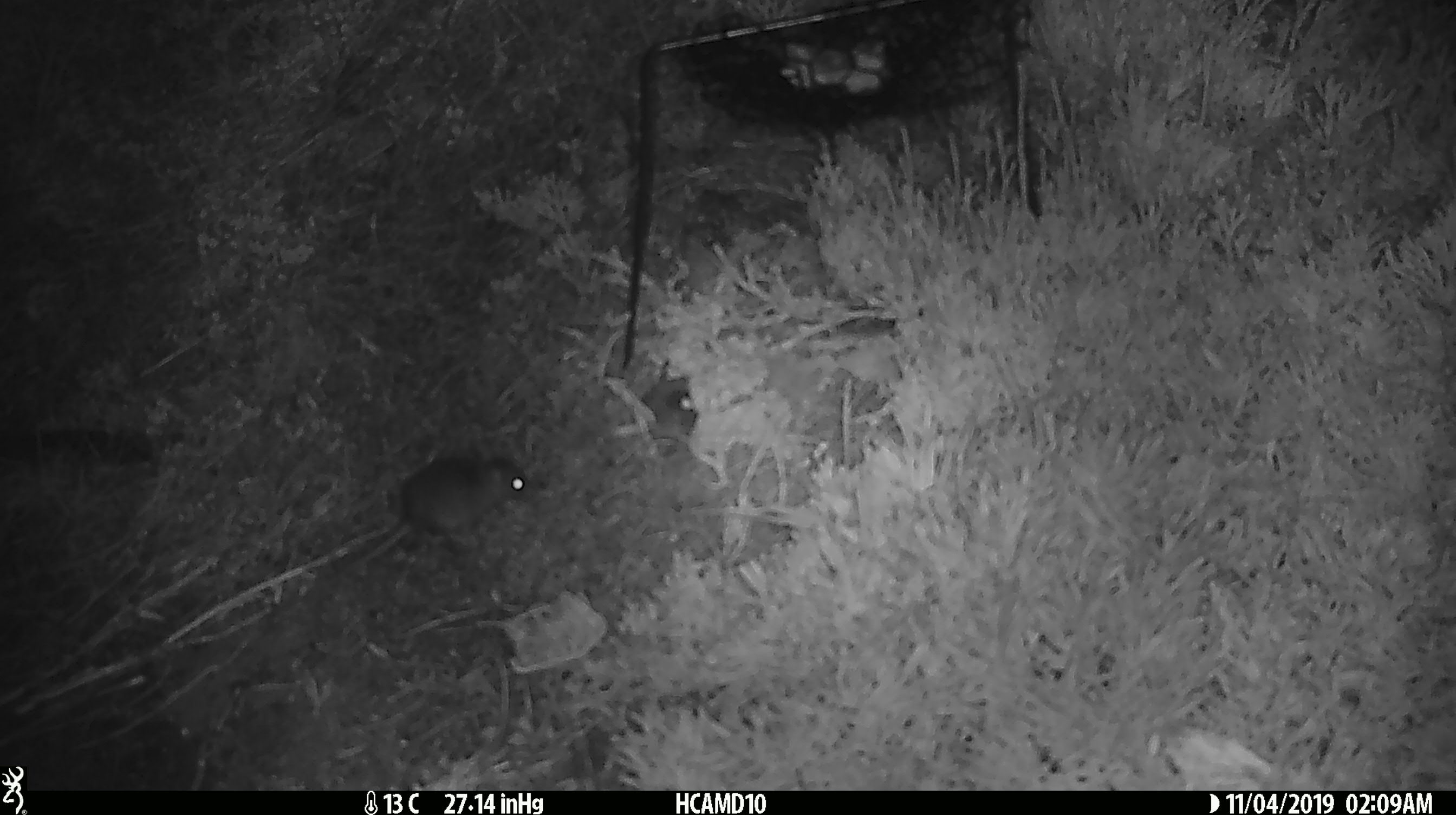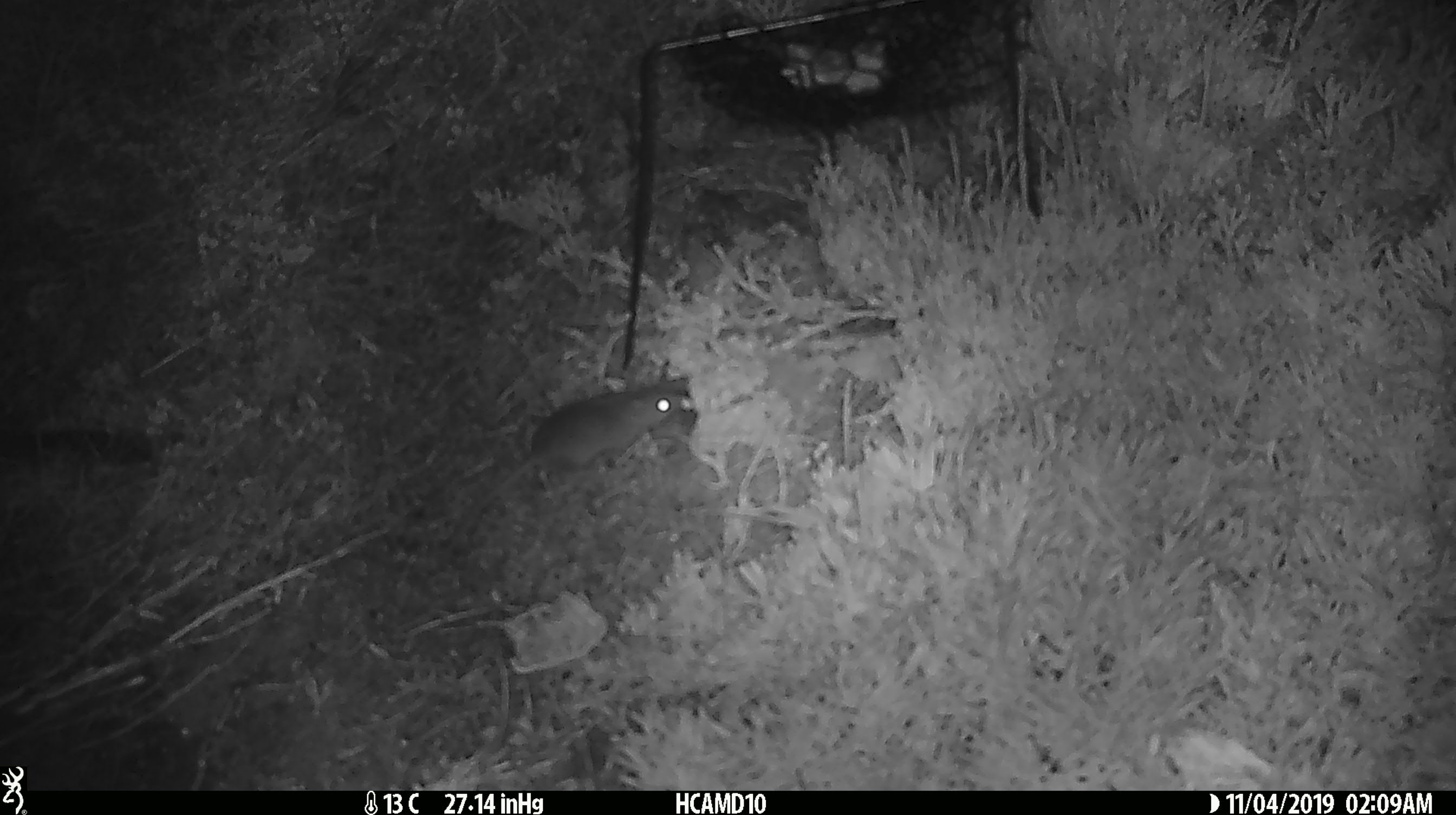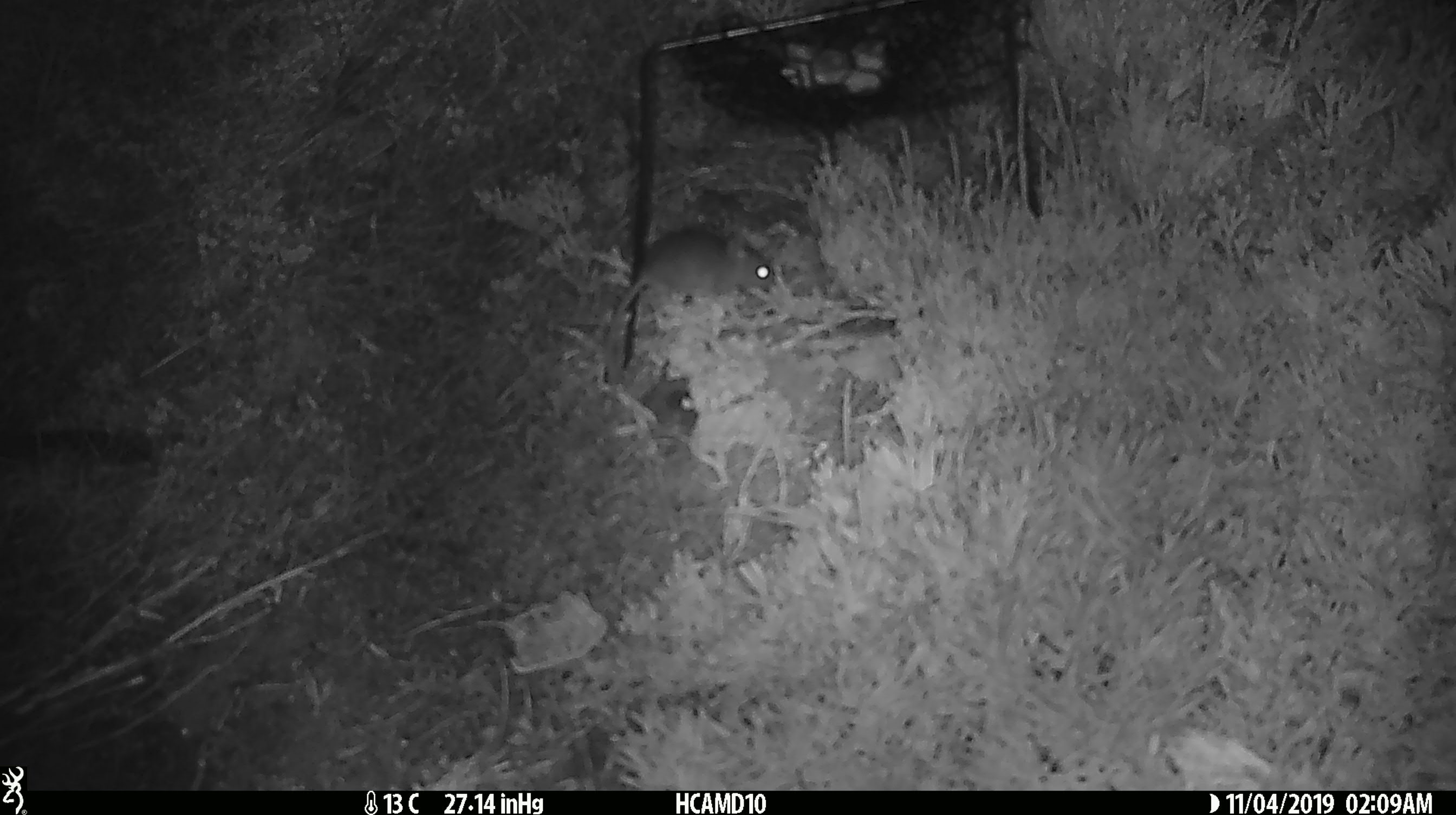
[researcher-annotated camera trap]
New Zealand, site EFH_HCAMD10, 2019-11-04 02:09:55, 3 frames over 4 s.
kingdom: Animalia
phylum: Chordata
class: Mammalia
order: Rodentia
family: Muridae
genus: Mus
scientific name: Mus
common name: mouse